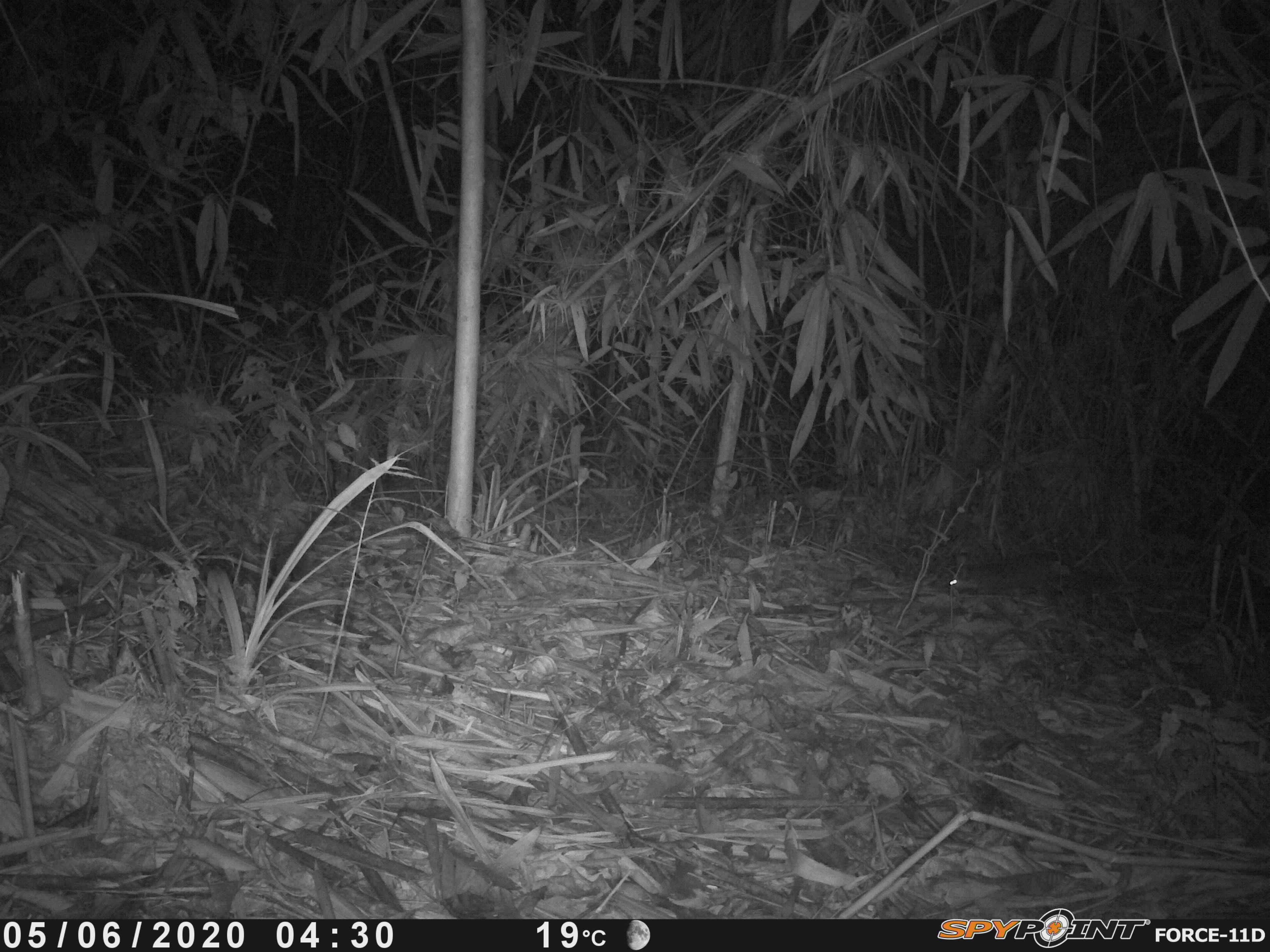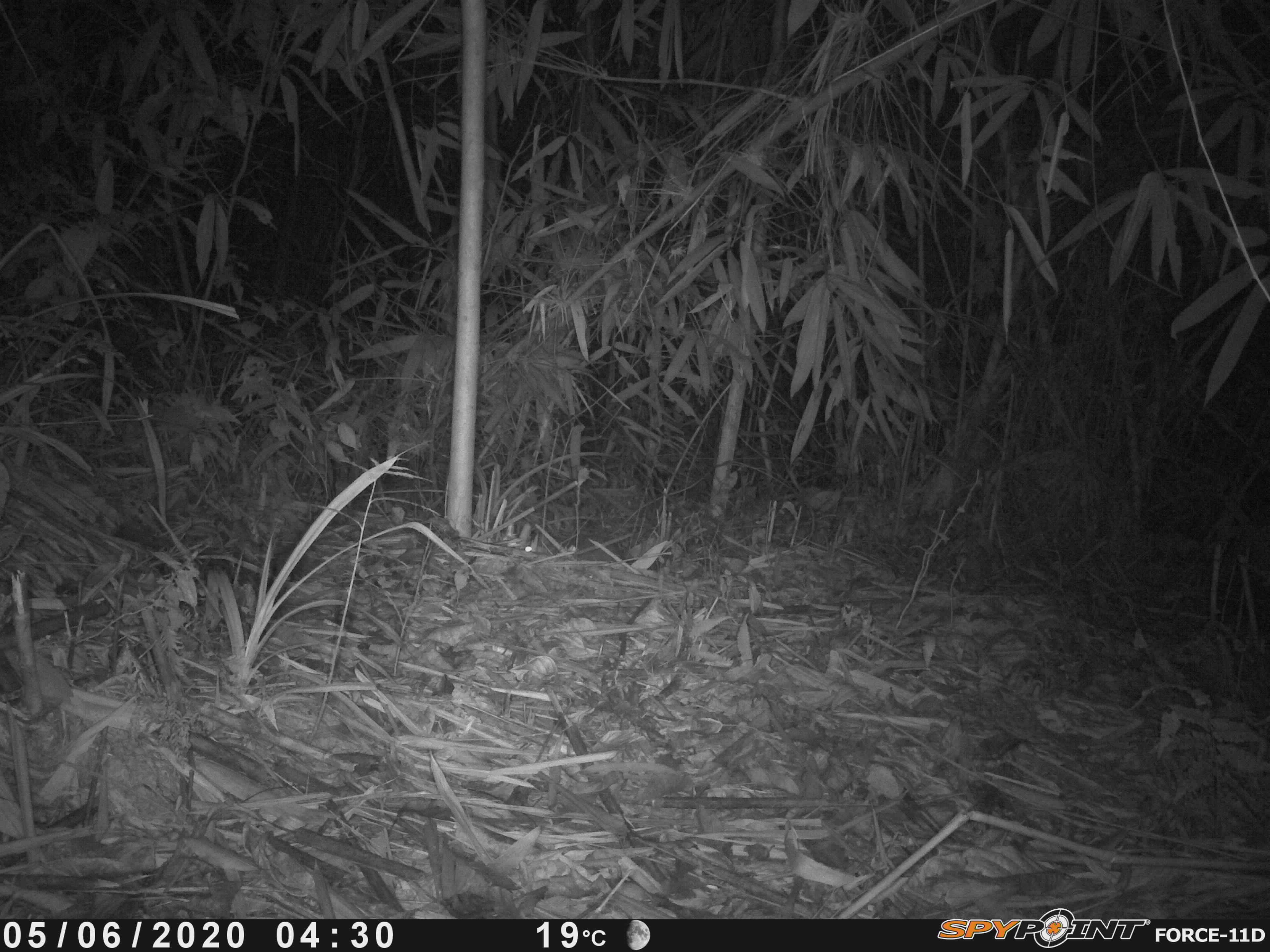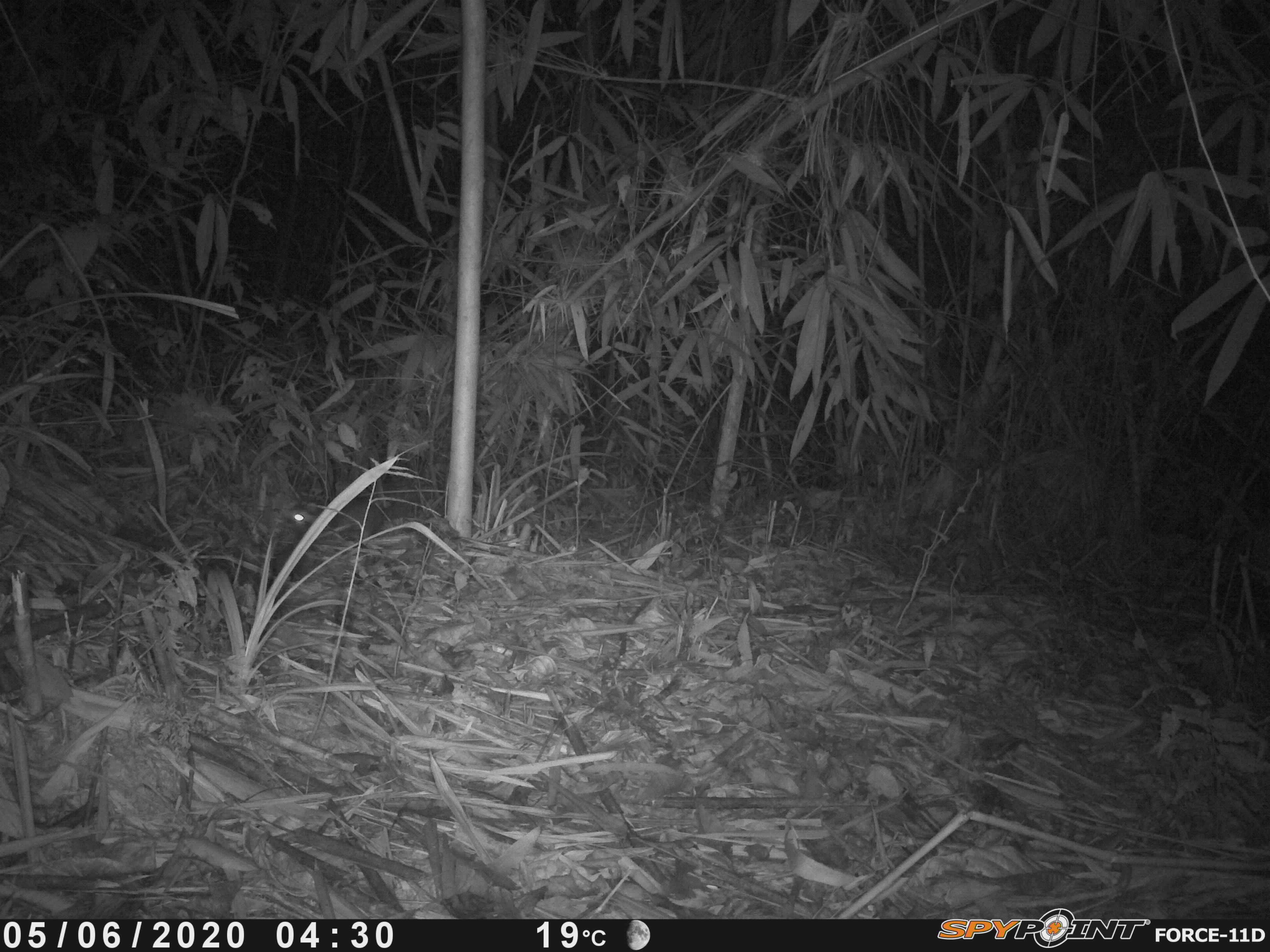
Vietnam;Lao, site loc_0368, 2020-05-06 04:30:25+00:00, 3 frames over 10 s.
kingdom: Animalia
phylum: Chordata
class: Mammalia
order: Carnivora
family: Mustelidae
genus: Melogale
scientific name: Melogale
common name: ferret badger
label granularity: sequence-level